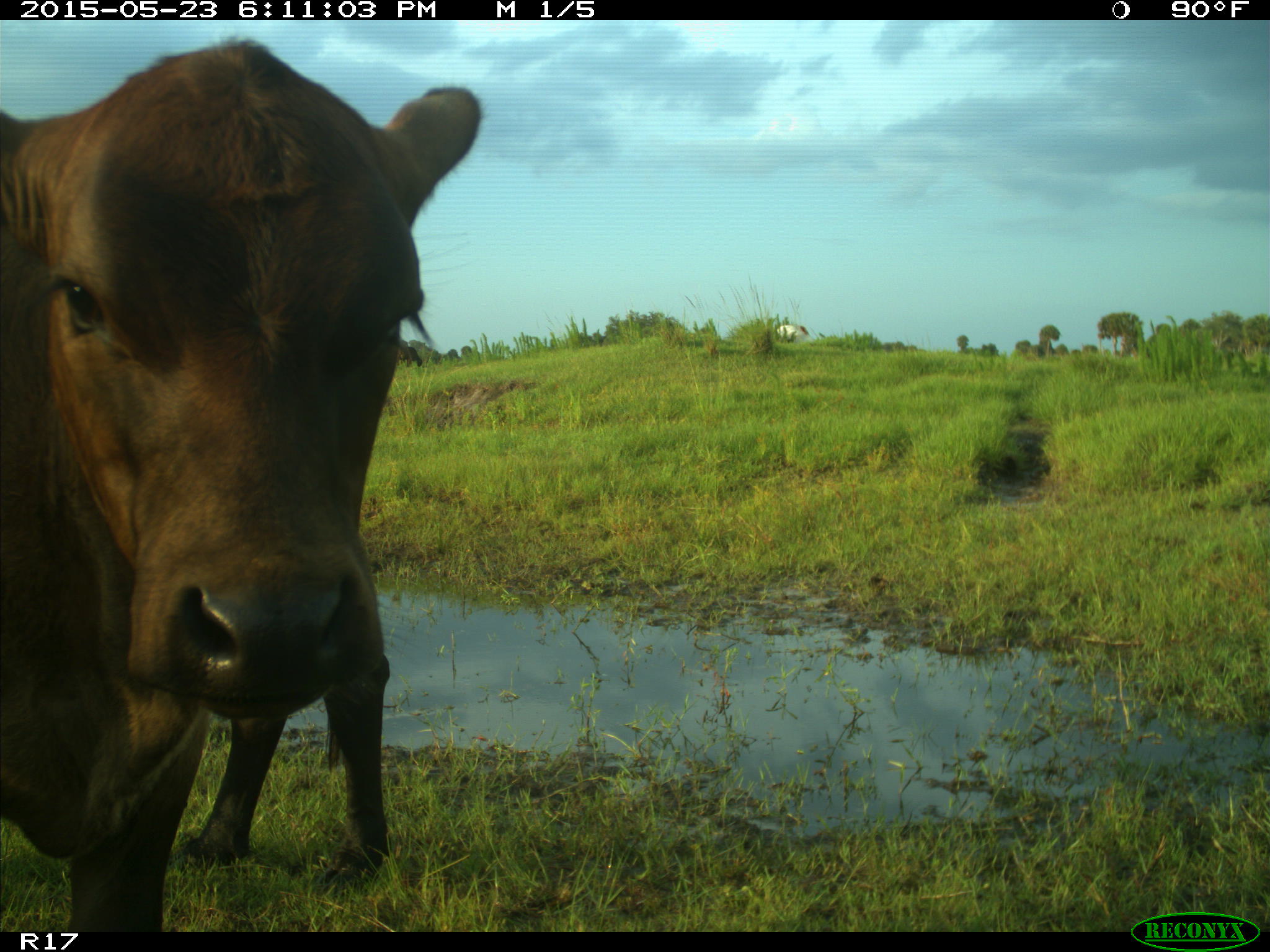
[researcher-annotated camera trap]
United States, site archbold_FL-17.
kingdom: Animalia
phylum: Chordata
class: Mammalia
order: Artiodactyla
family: Bovidae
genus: Bos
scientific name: Bos taurus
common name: domestic cow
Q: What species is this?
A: Bos taurus (domestic cow).